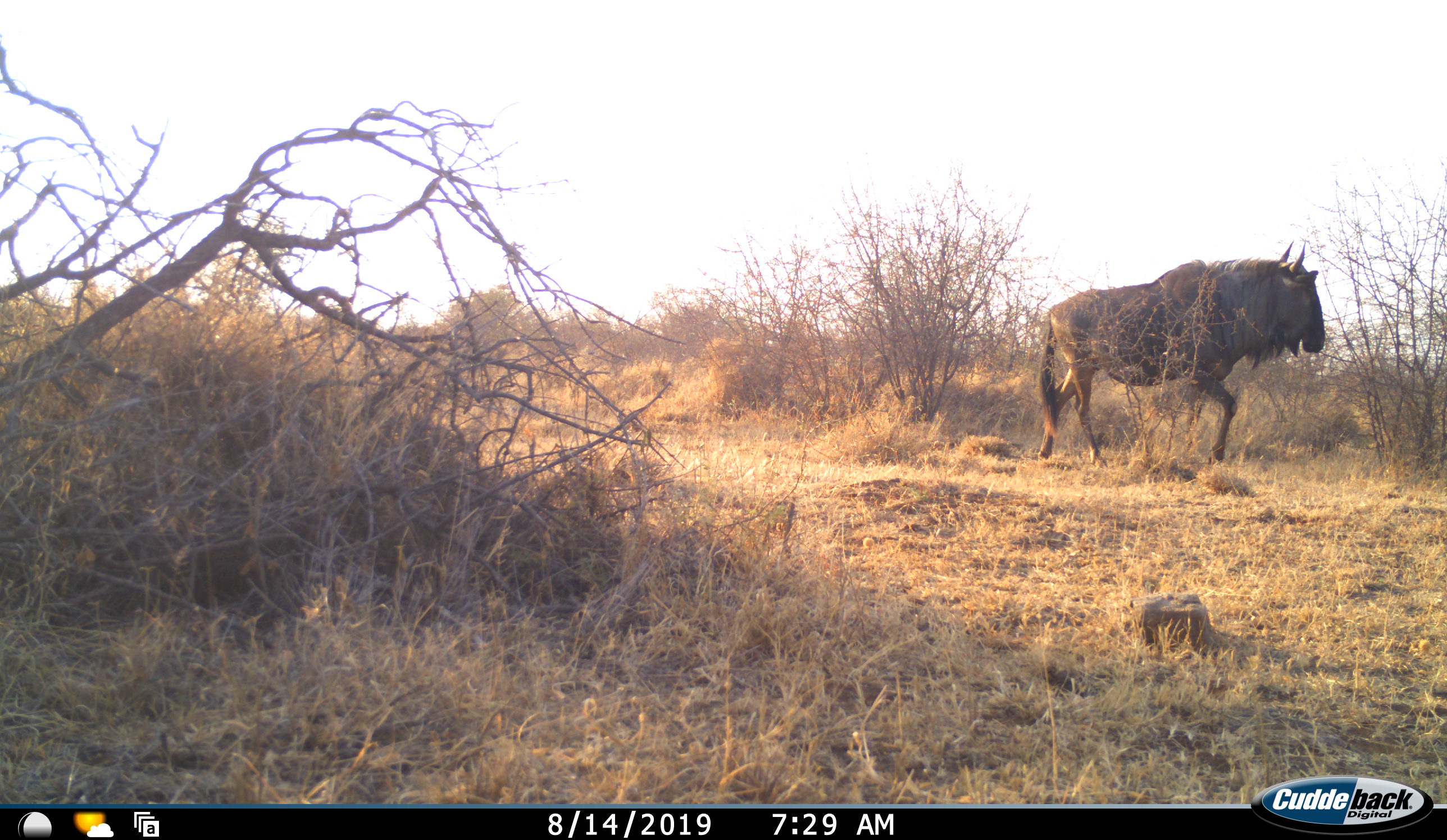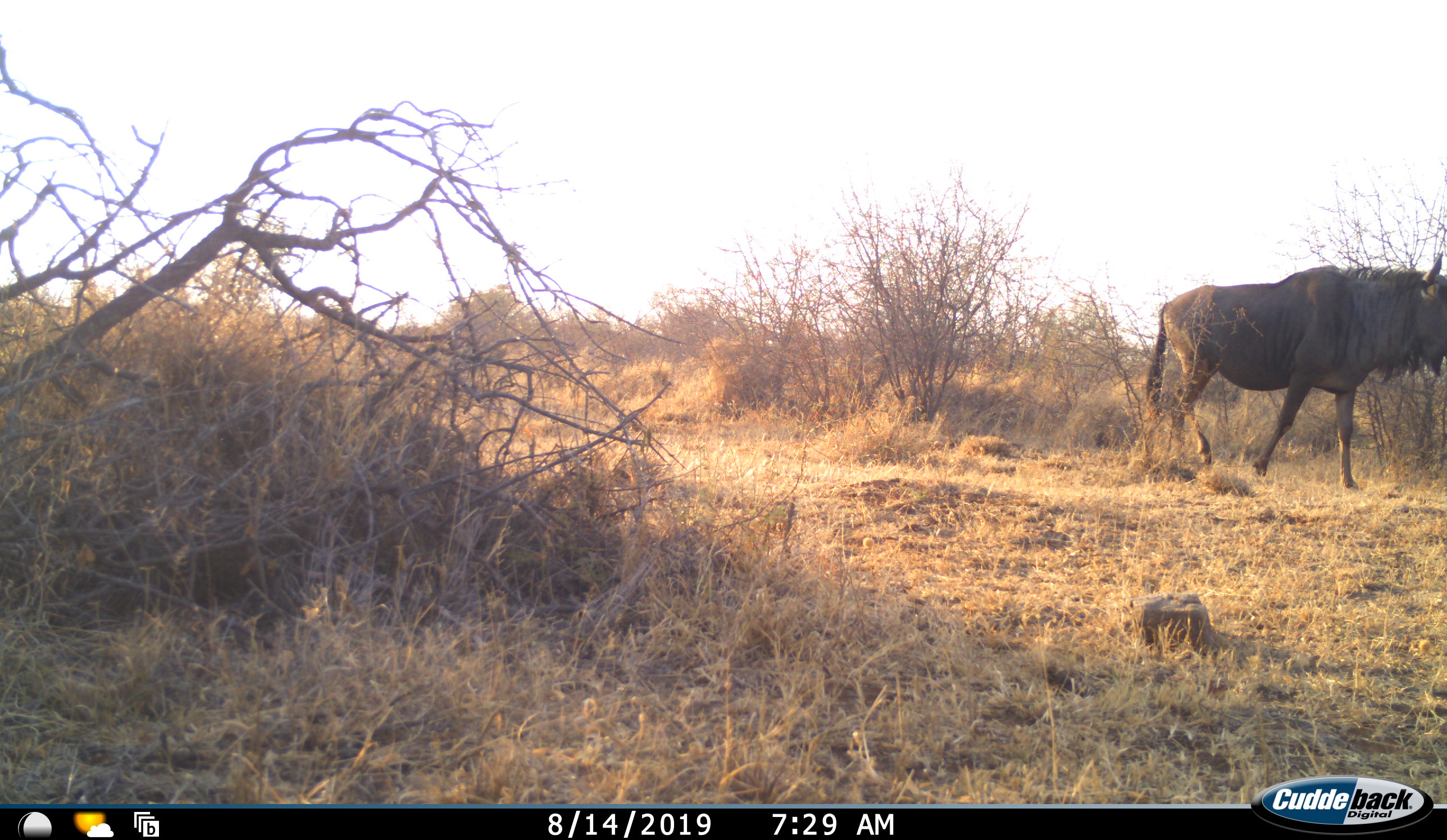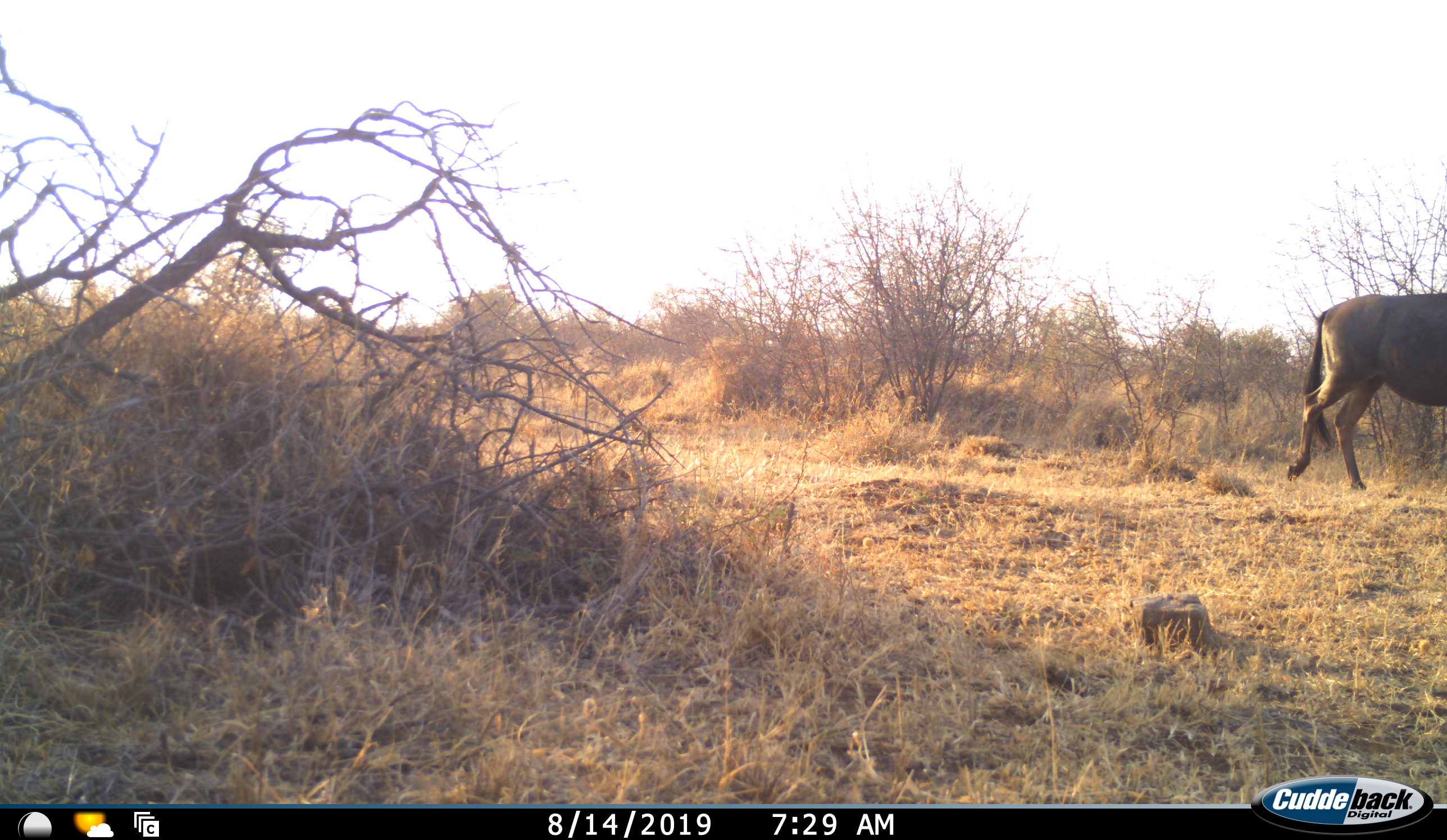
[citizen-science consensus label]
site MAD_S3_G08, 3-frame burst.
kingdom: Animalia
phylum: Chordata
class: Mammalia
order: Artiodactyla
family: Bovidae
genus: Connochaetes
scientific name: Connochaetes taurinus taurinus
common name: blue wildebeest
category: wildebeestblue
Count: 1.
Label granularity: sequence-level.